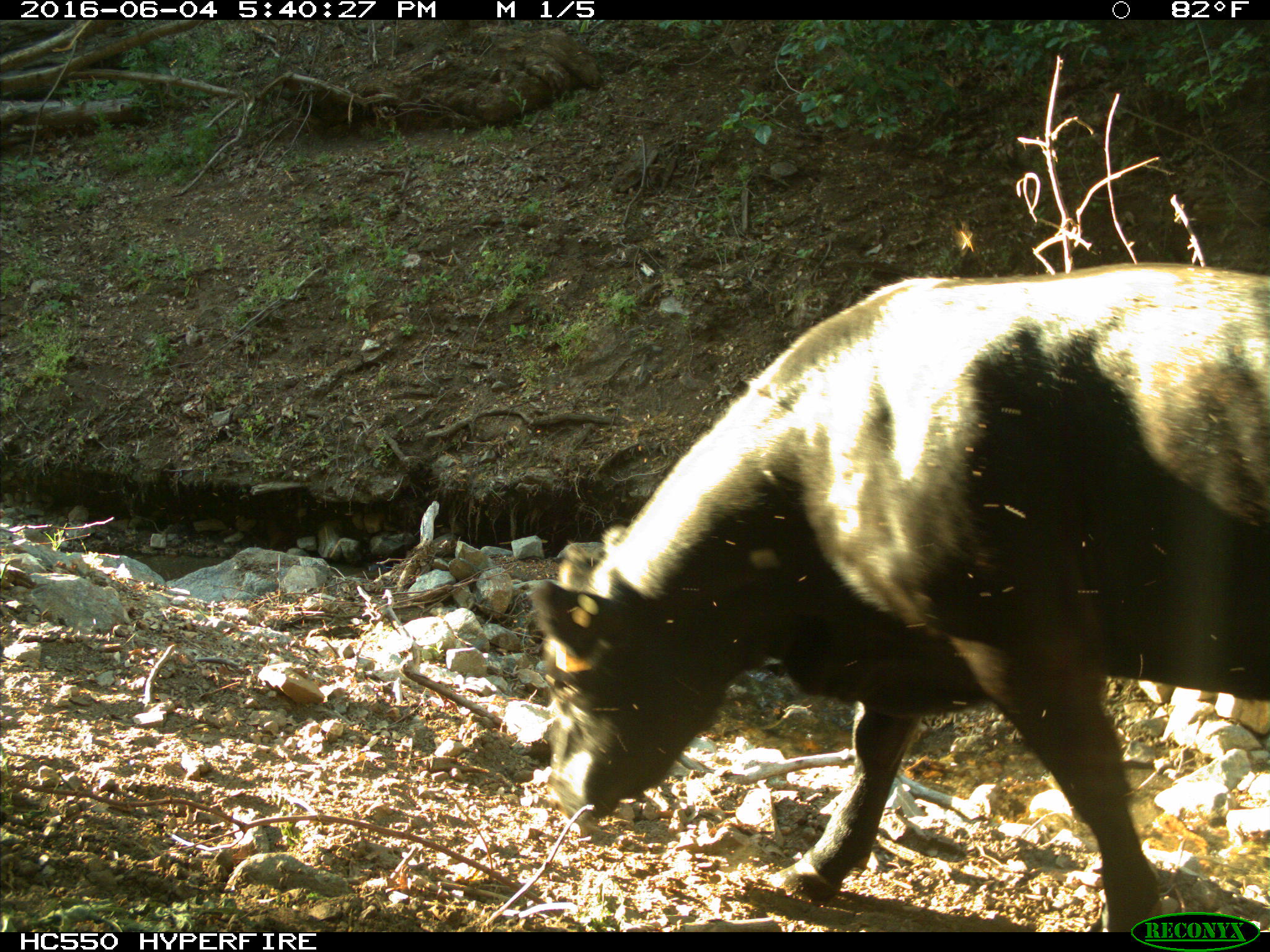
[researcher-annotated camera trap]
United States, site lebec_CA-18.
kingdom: Animalia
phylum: Chordata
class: Mammalia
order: Artiodactyla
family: Bovidae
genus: Bos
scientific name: Bos taurus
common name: domestic cow